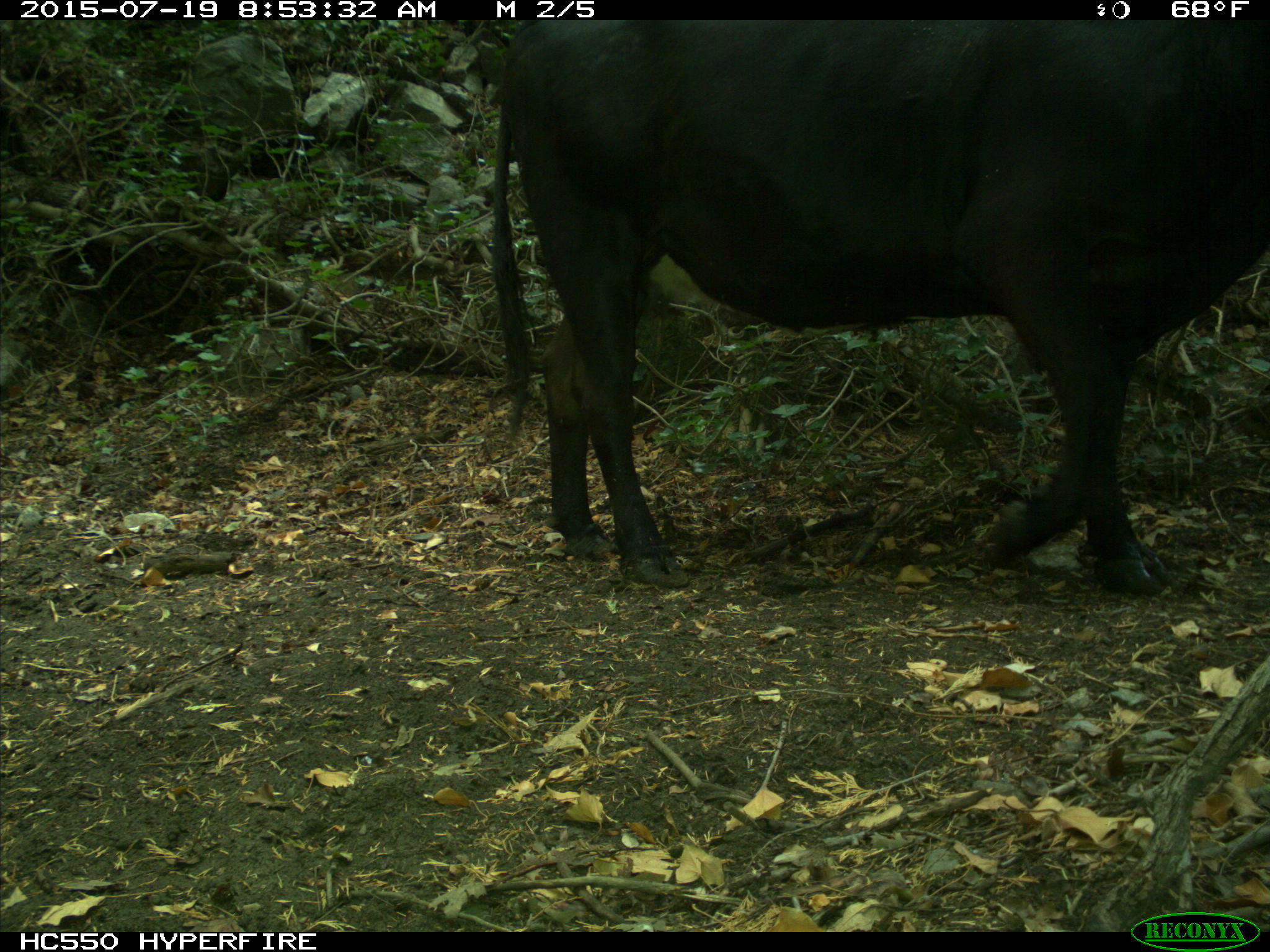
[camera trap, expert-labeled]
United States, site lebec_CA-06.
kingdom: Animalia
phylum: Chordata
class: Mammalia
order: Artiodactyla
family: Bovidae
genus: Bos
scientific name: Bos taurus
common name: domestic cow